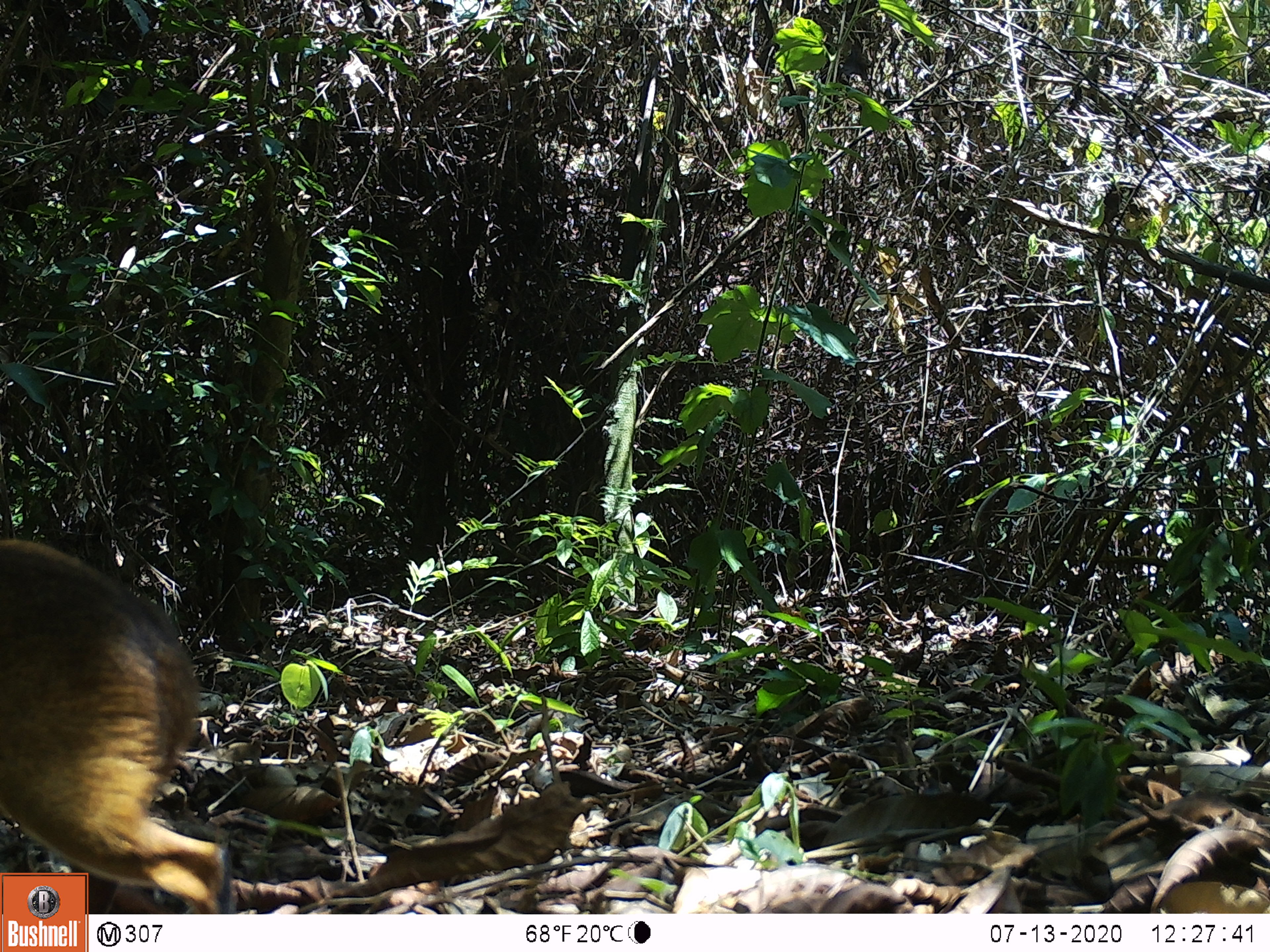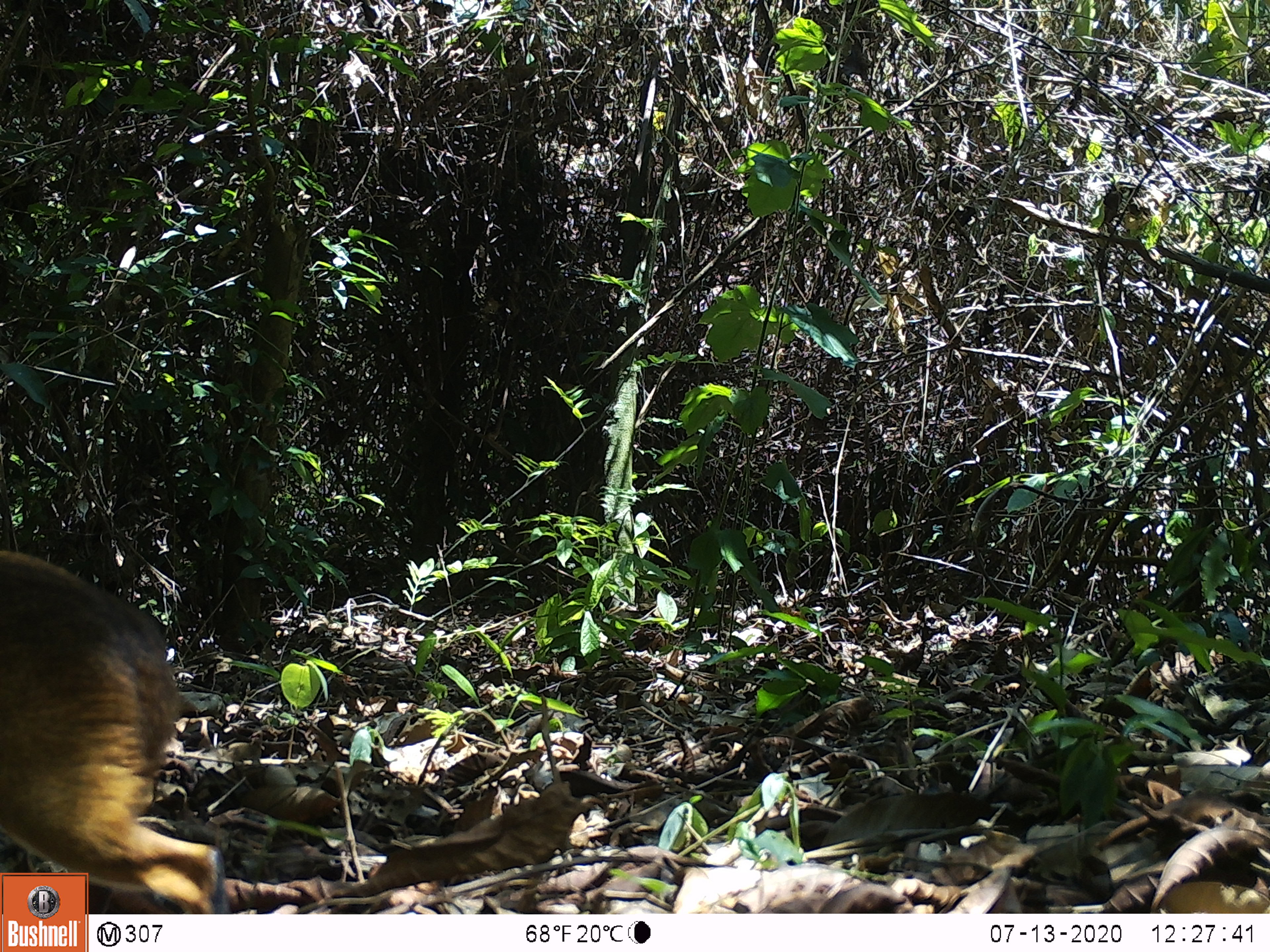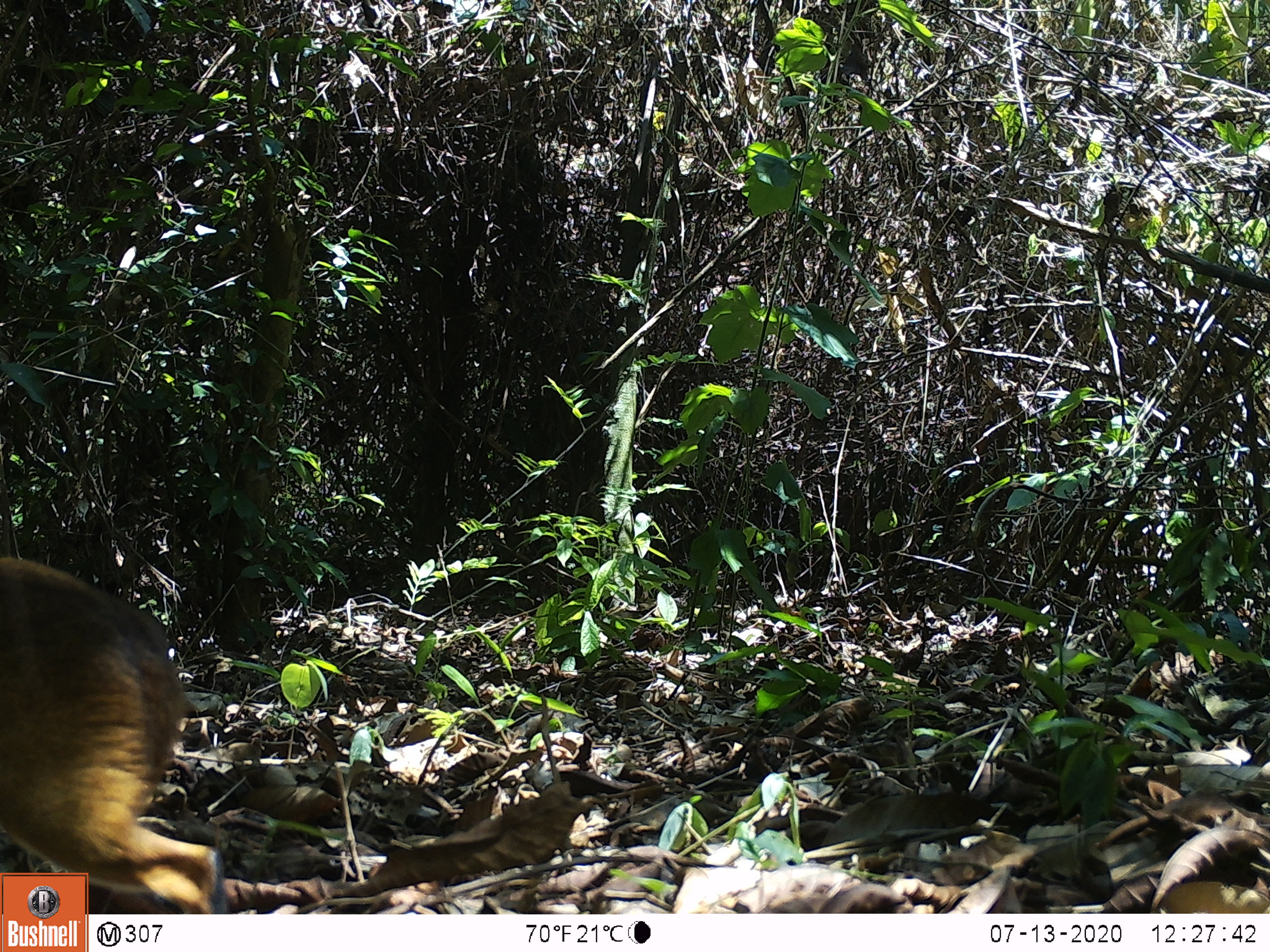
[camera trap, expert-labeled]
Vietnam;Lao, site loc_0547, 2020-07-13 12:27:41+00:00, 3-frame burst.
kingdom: Animalia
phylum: Chordata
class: Mammalia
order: Artiodactyla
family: Tragulidae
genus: Moschiola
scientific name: Moschiola meminna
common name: chevrotain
Chevrotain (Moschiola meminna). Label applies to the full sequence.